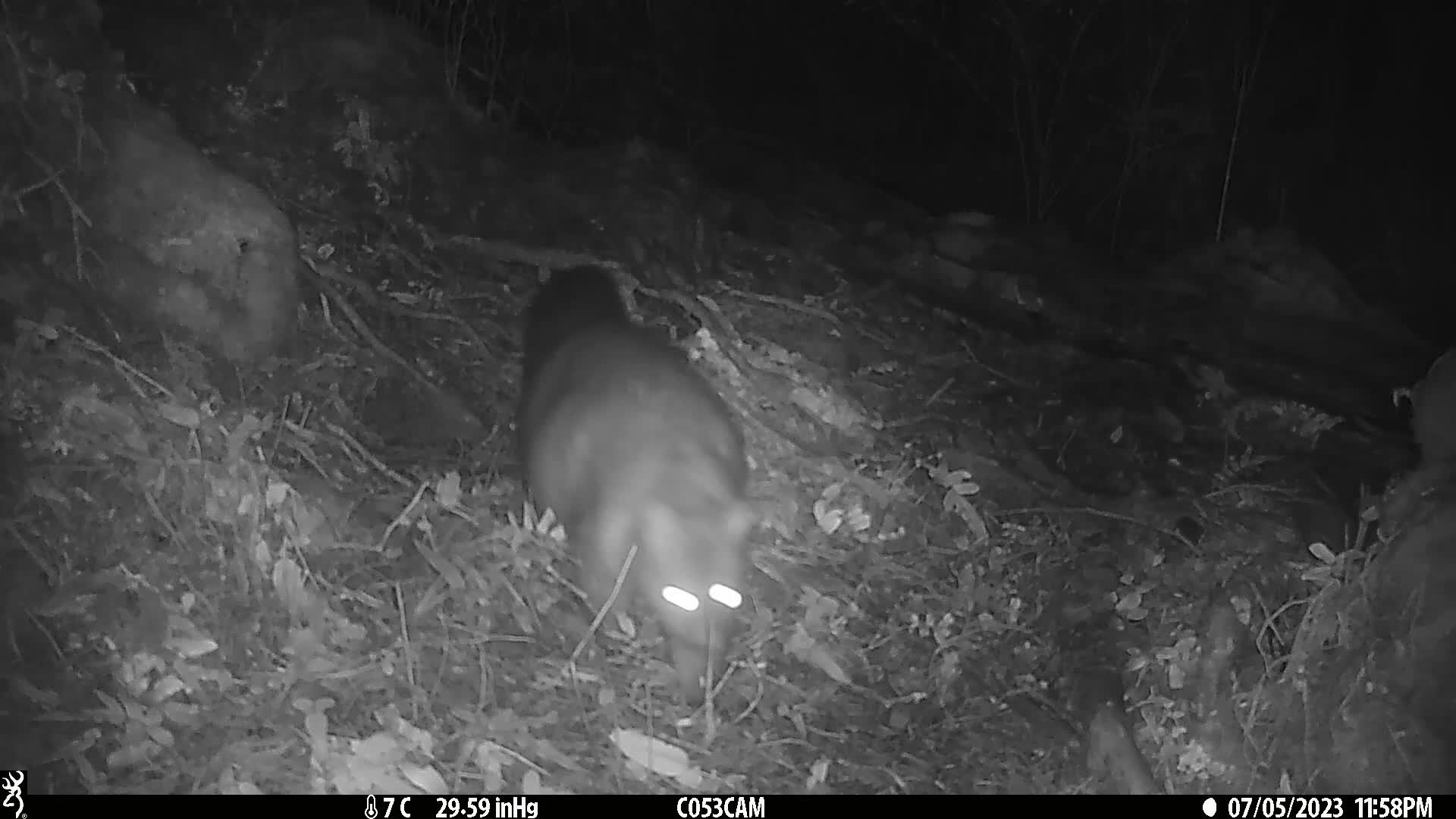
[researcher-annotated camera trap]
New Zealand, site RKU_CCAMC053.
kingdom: Animalia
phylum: Chordata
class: Mammalia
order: Diprotodontia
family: Phalangeridae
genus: Trichosurus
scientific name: Trichosurus vulpecula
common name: common brushtail possum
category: possum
Possum (common brushtail possum) (Trichosurus vulpecula).